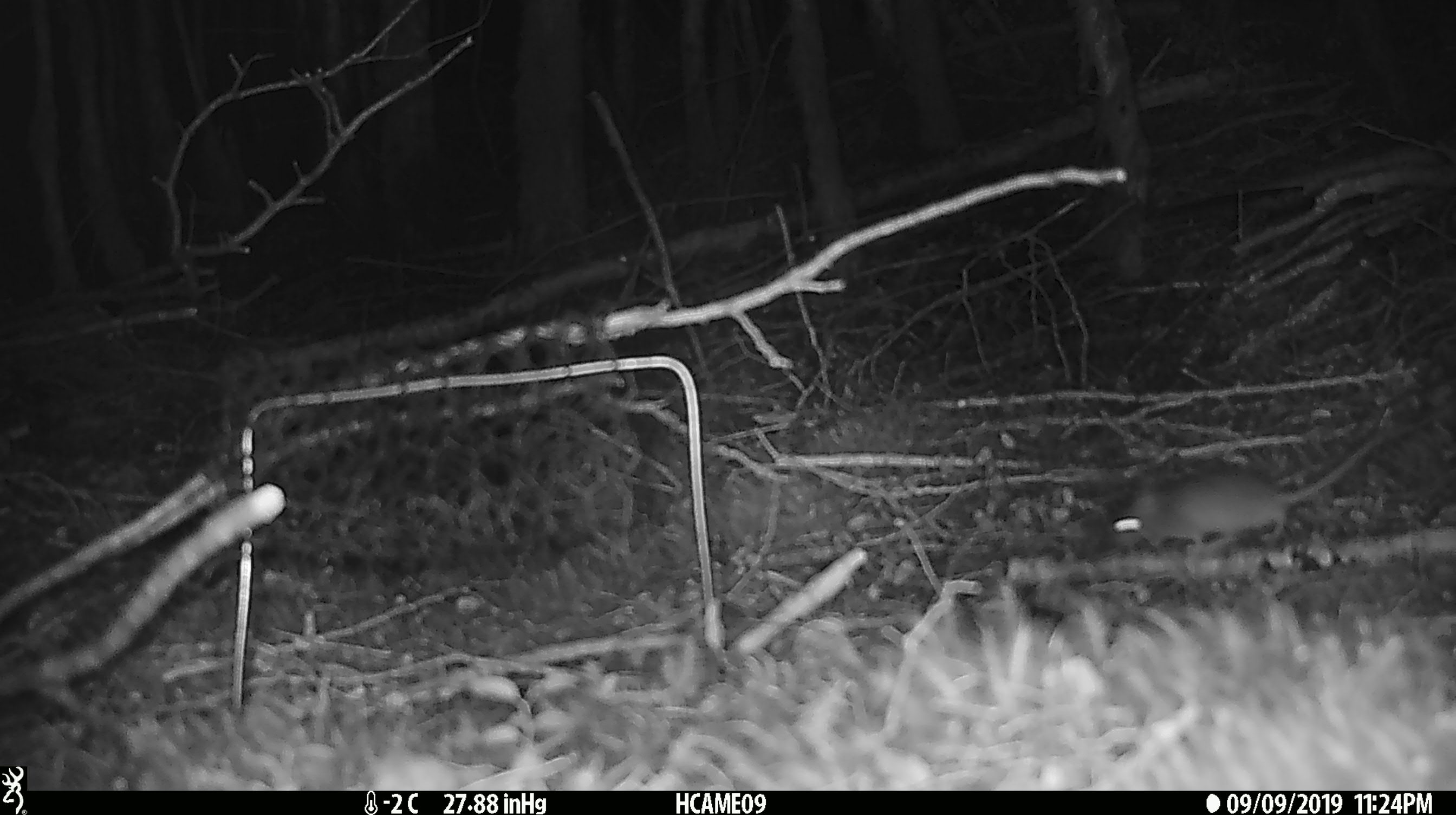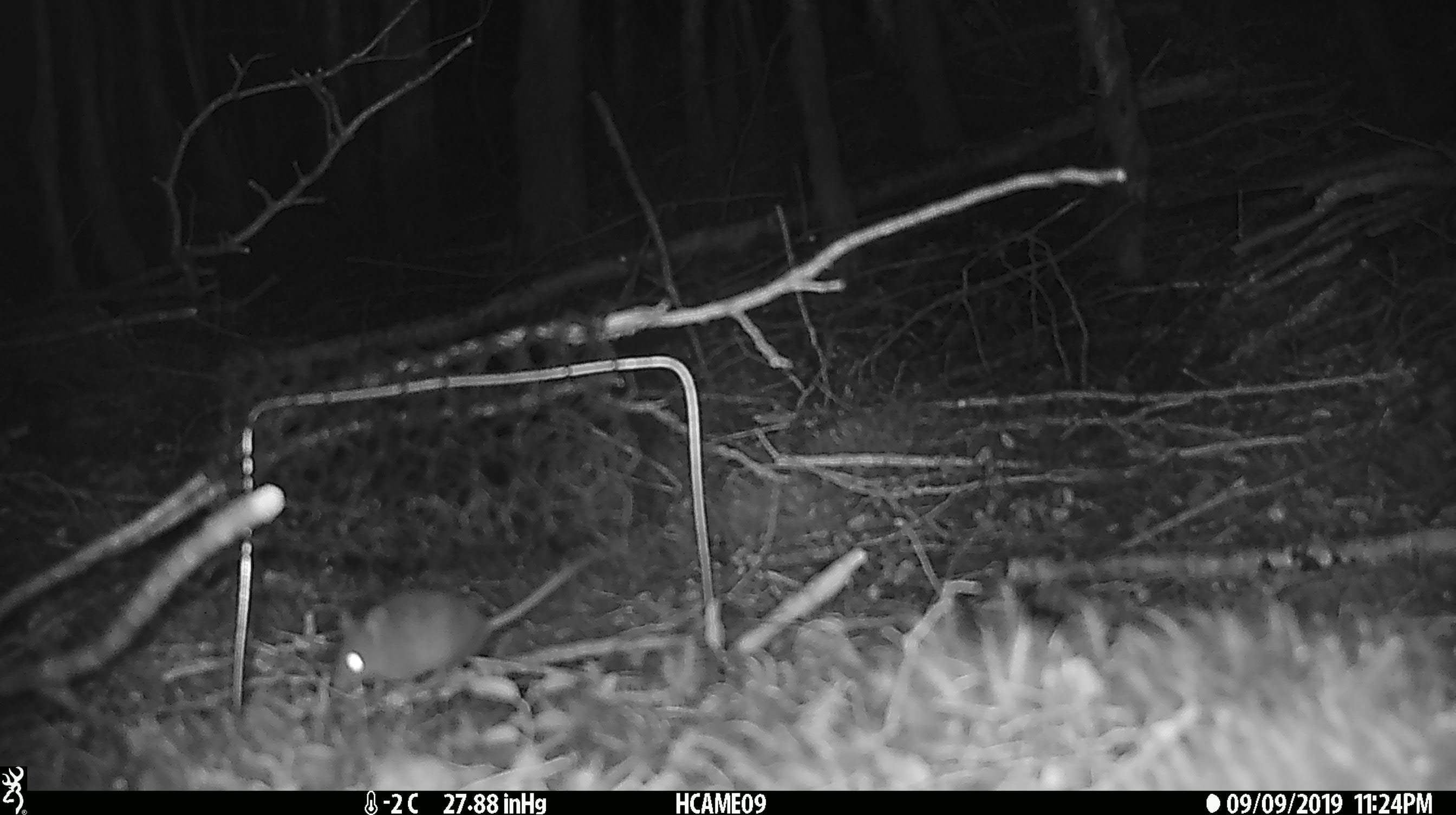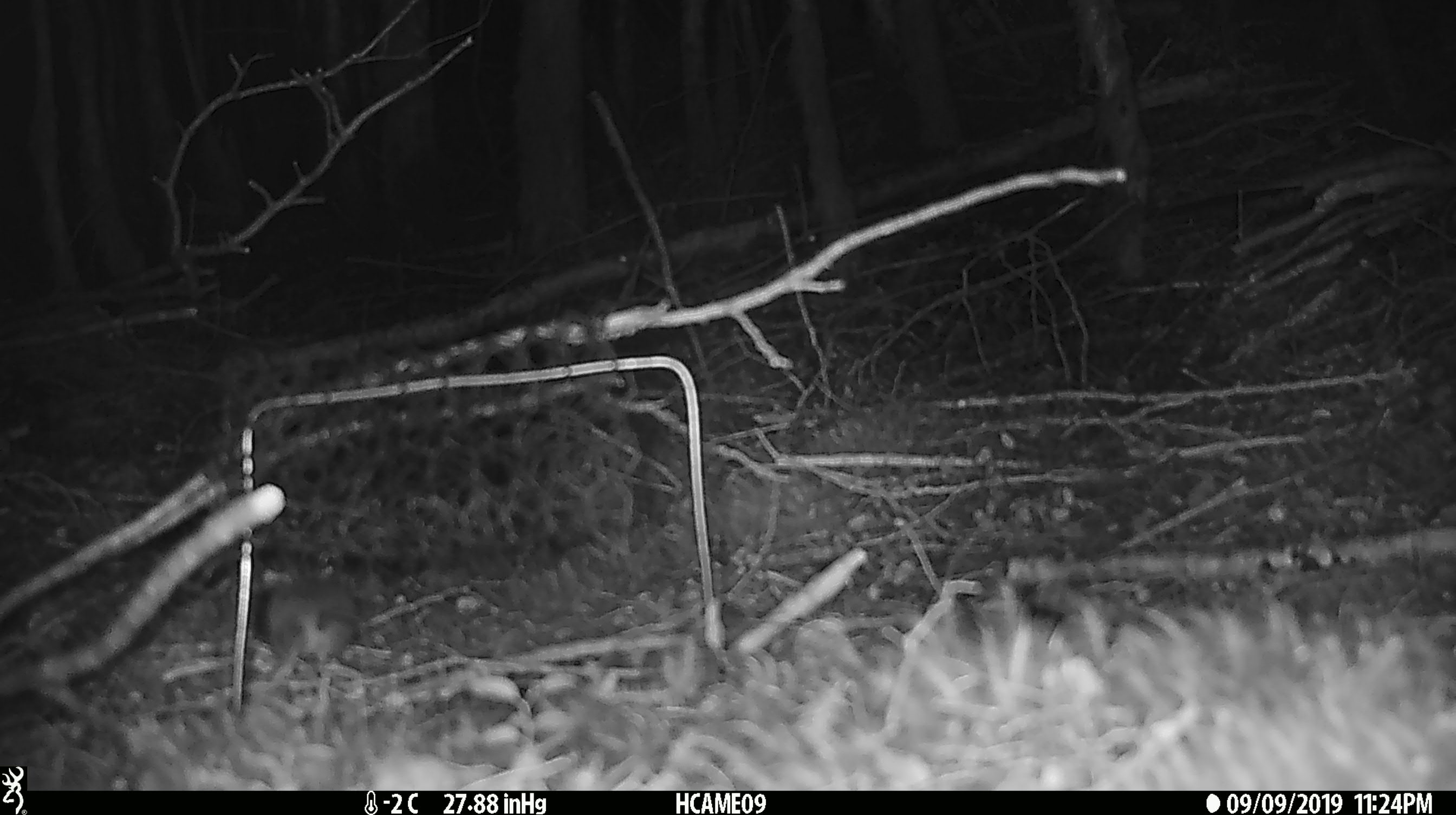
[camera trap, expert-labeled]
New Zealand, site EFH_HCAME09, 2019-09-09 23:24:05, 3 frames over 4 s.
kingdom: Animalia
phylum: Chordata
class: Mammalia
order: Rodentia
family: Muridae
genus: Mus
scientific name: Mus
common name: mouse